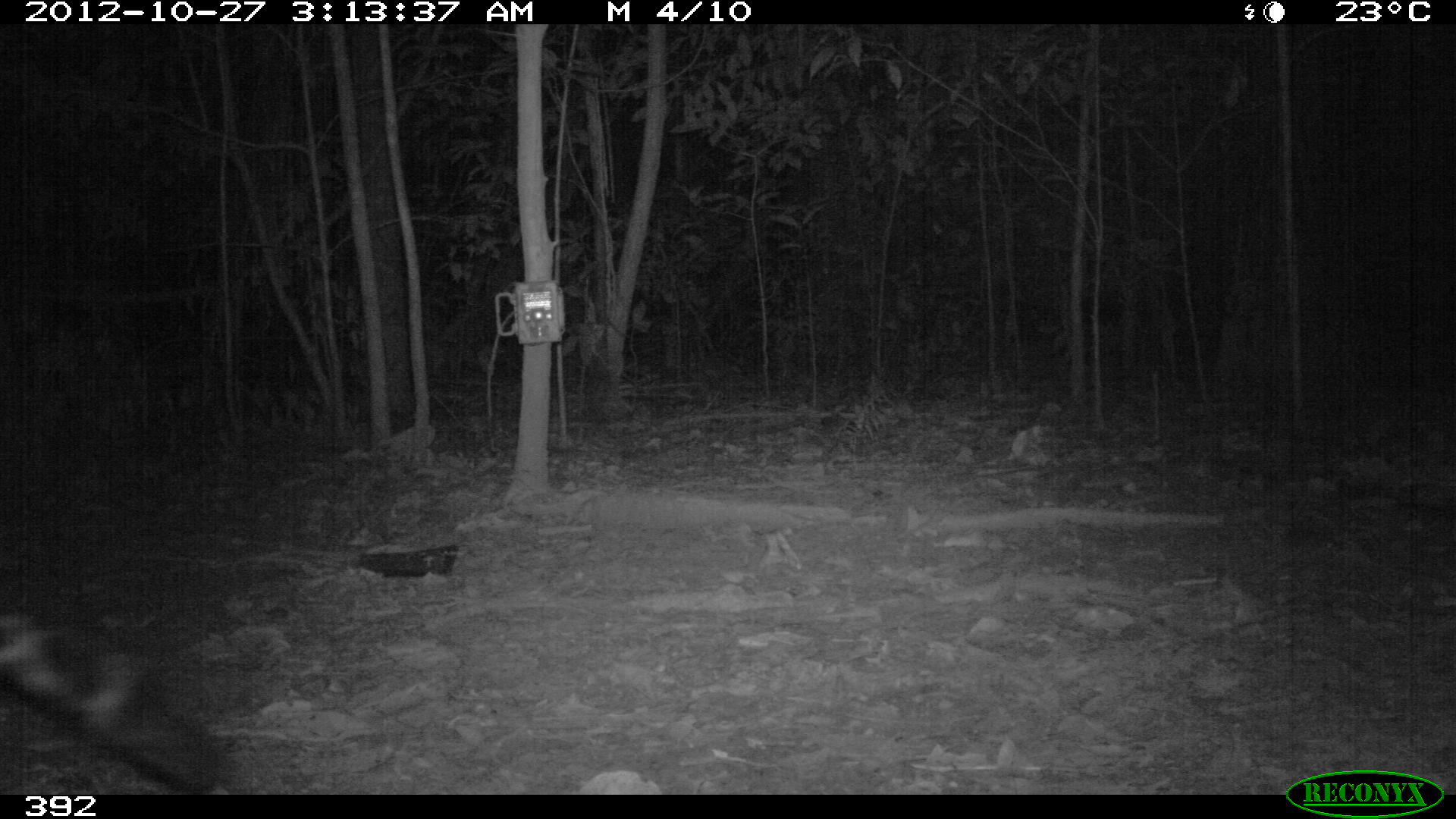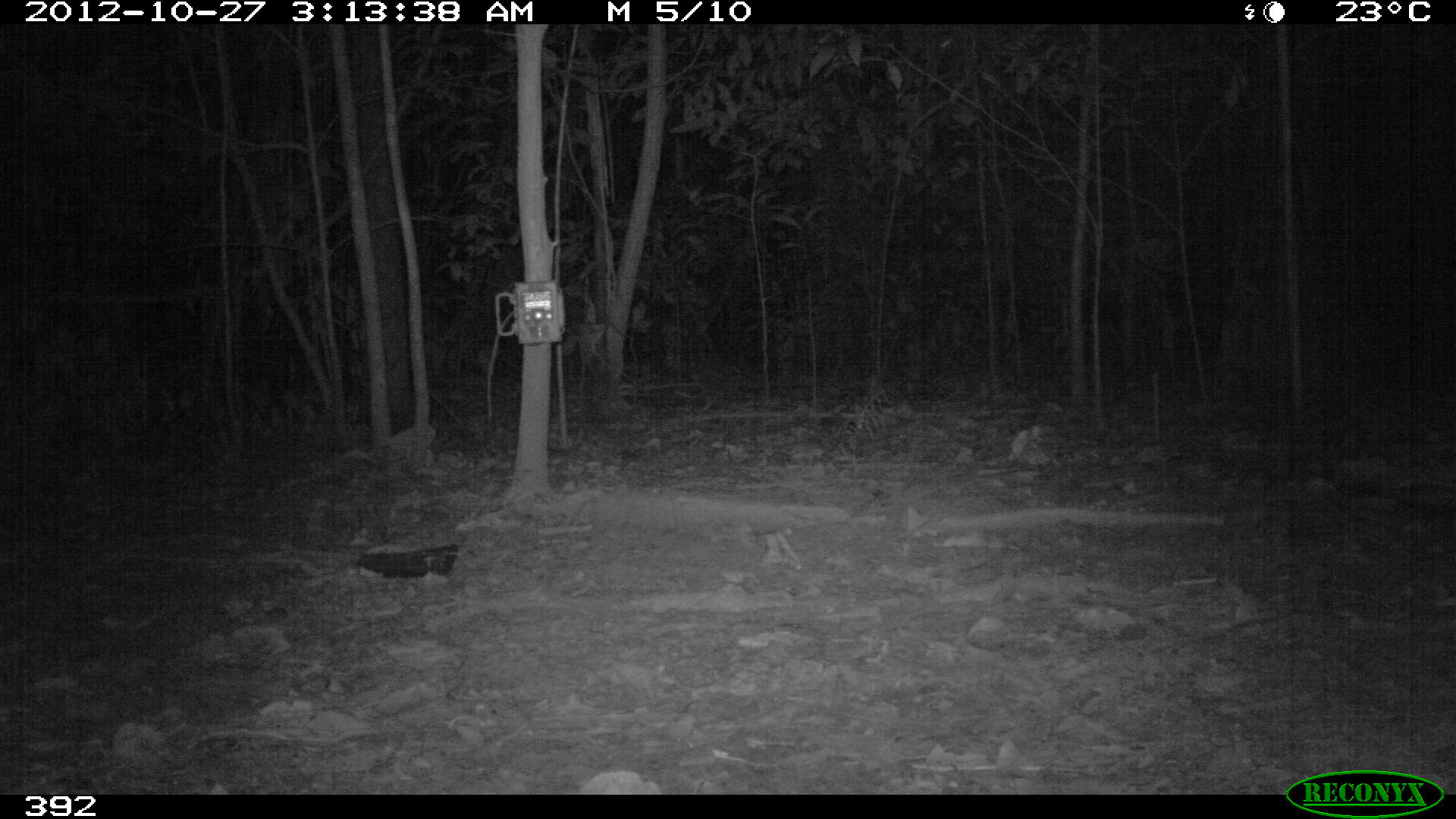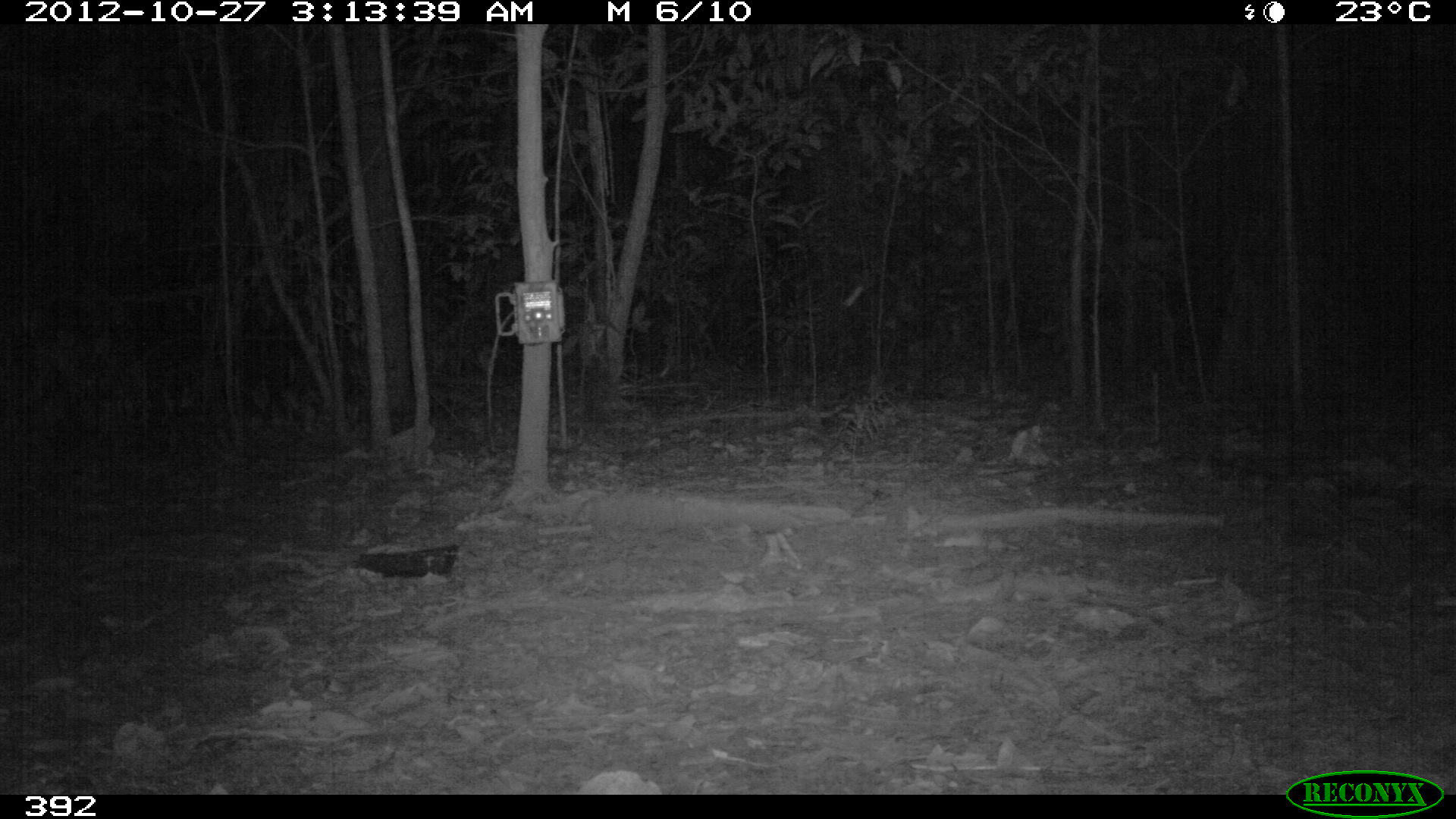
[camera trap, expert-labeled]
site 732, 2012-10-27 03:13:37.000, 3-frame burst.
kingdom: Animalia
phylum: Chordata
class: Mammalia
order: Carnivora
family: Felidae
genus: Panthera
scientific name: Panthera onca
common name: jaguar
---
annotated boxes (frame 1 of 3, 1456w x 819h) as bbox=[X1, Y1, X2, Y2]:
panthera onca: bbox=[0, 603, 222, 795]